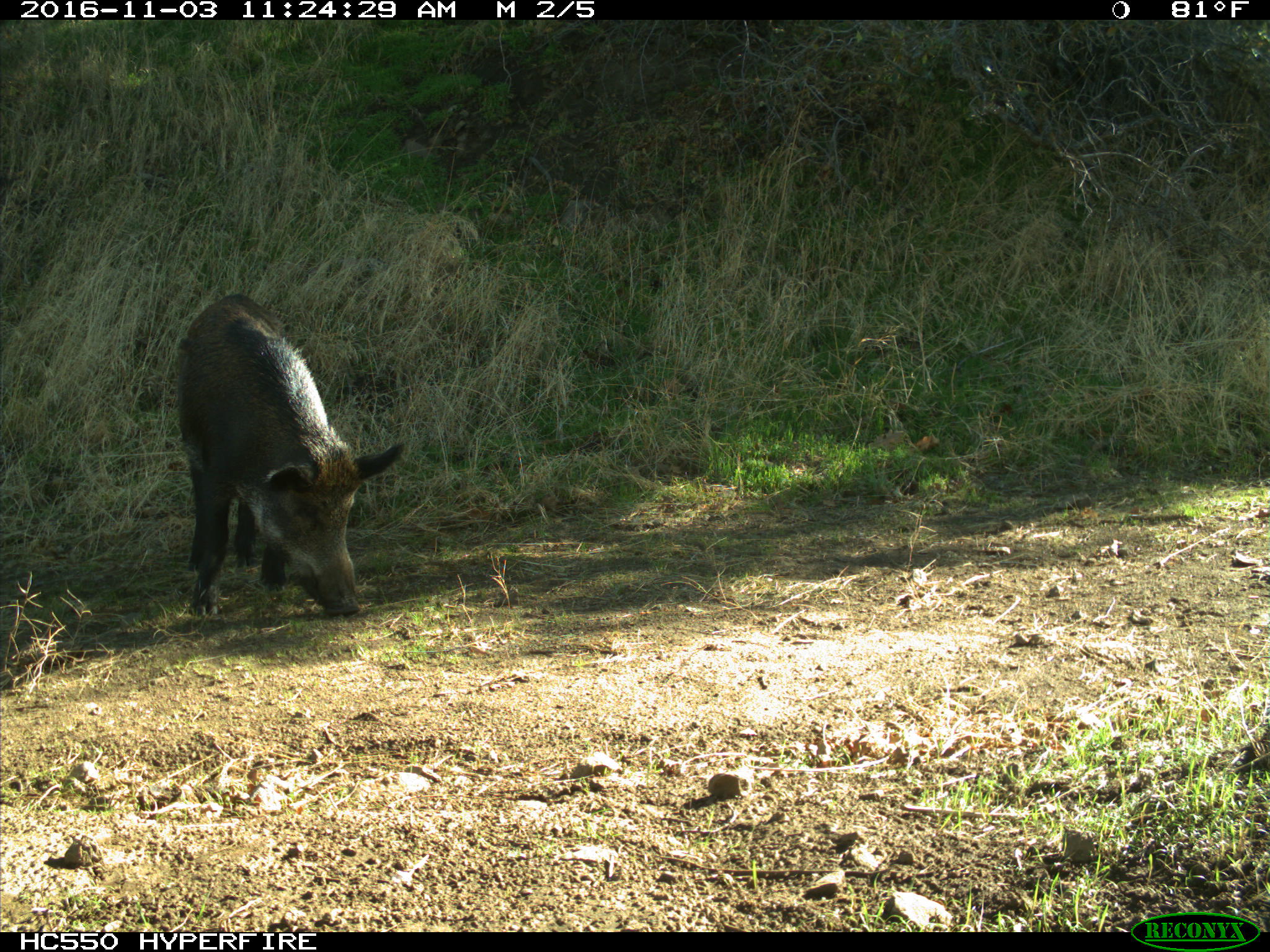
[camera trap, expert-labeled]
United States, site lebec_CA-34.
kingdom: Animalia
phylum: Chordata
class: Mammalia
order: Artiodactyla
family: Suidae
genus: Sus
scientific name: Sus scrofa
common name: wild boar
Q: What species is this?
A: Sus scrofa (wild boar).